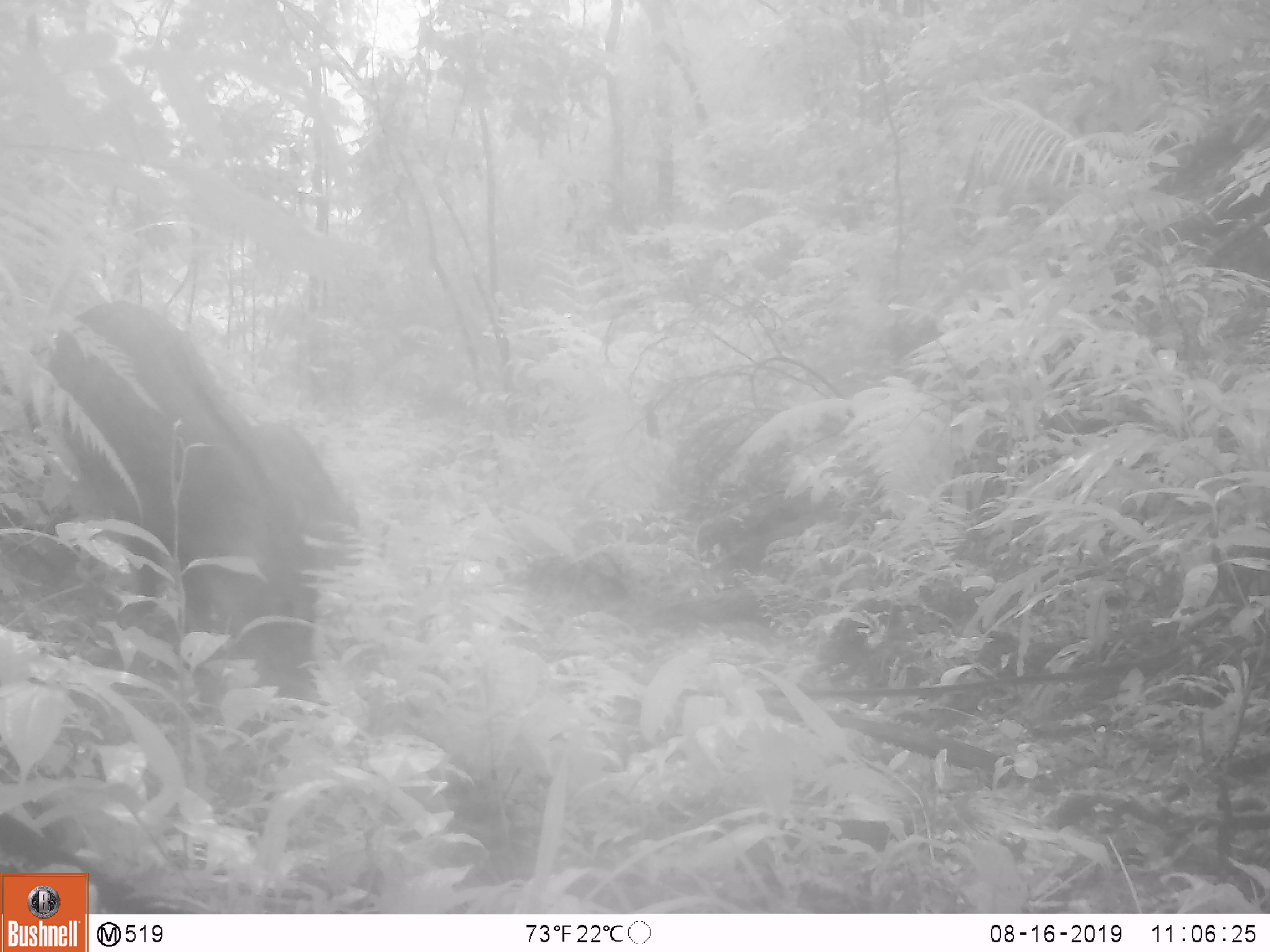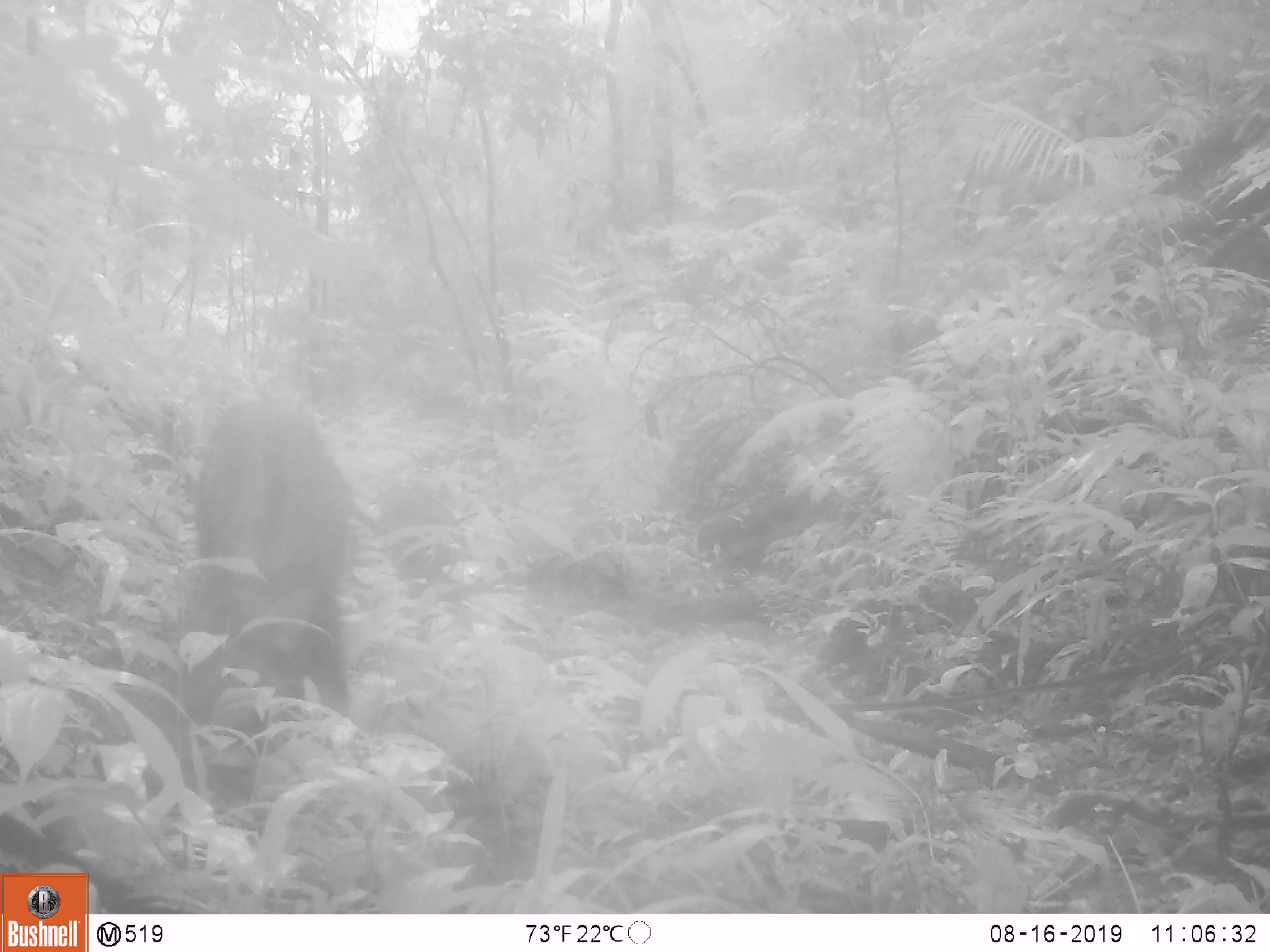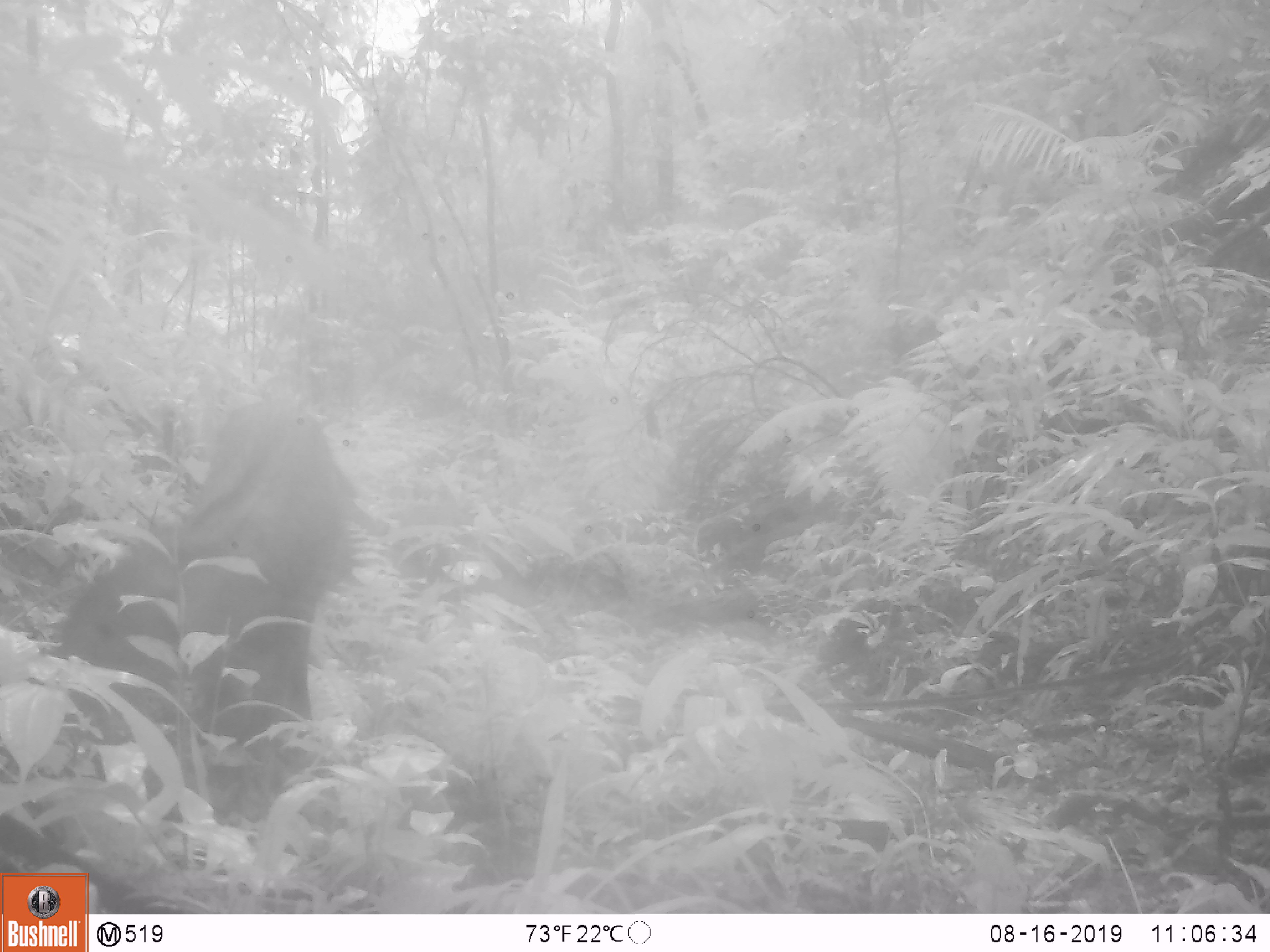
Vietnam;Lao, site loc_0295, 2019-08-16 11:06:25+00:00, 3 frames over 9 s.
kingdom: Animalia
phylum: Chordata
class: Mammalia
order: Artiodactyla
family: Suidae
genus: Sus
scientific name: Sus scrofa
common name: eurasian wild pig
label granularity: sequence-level